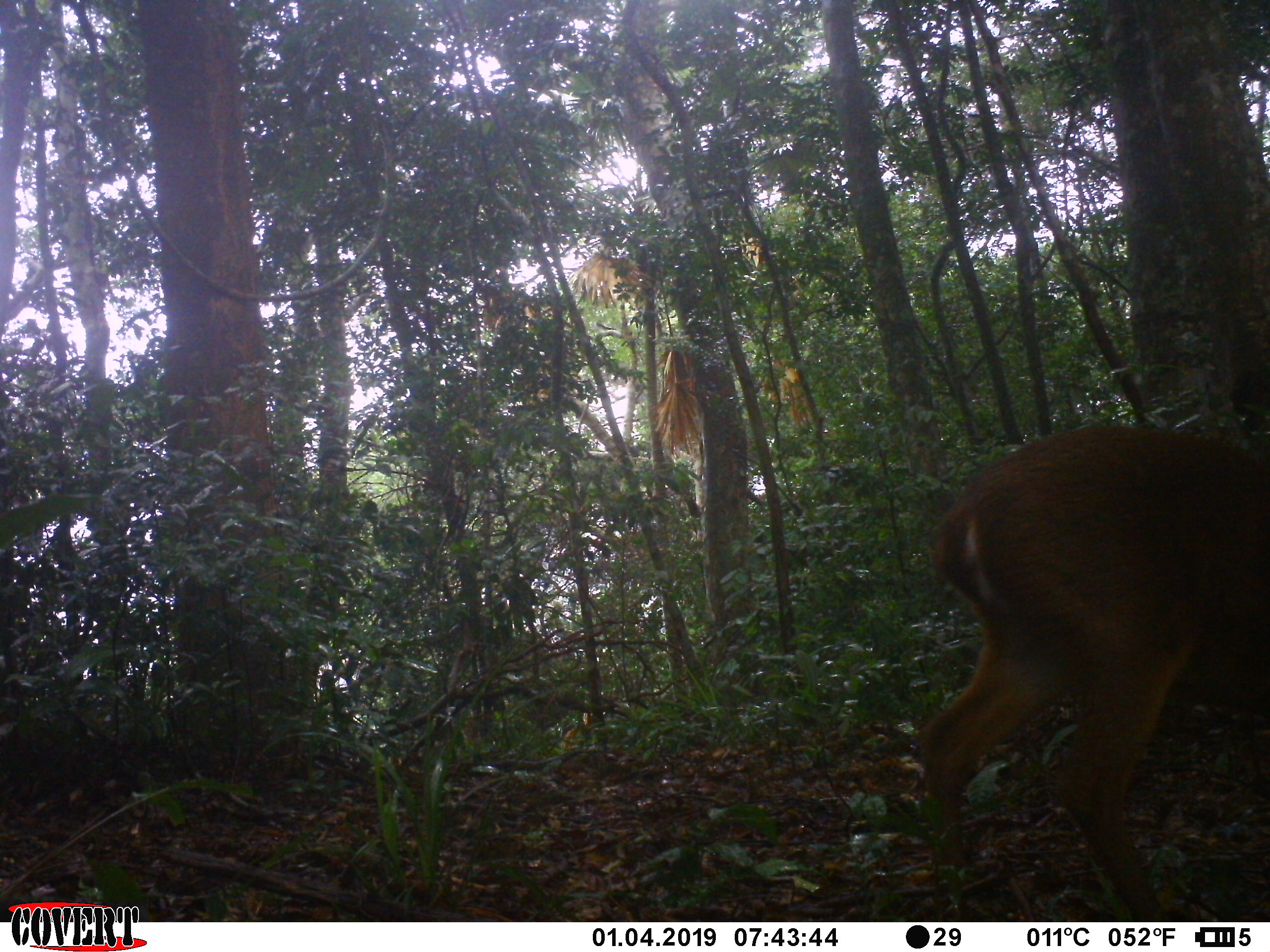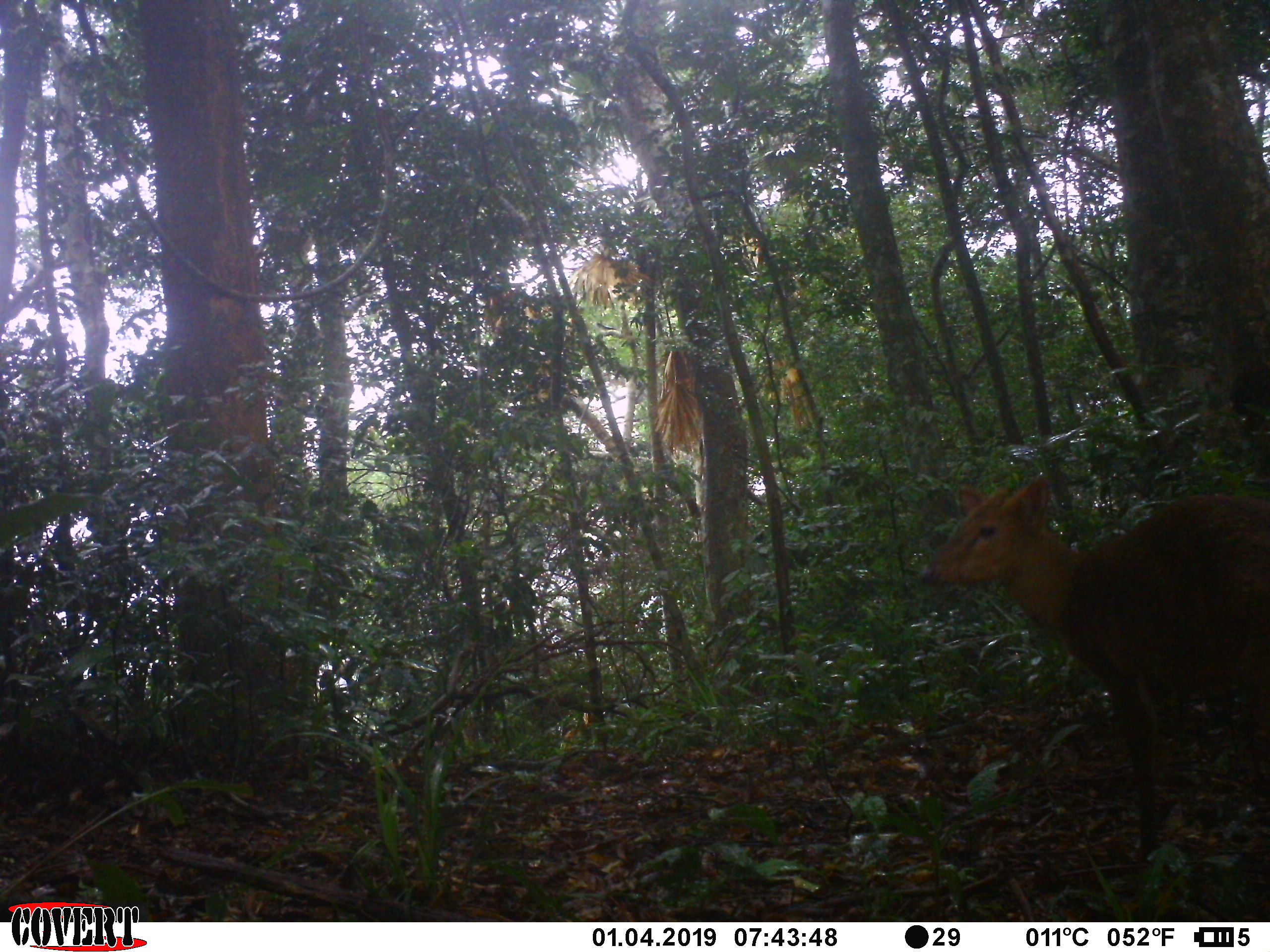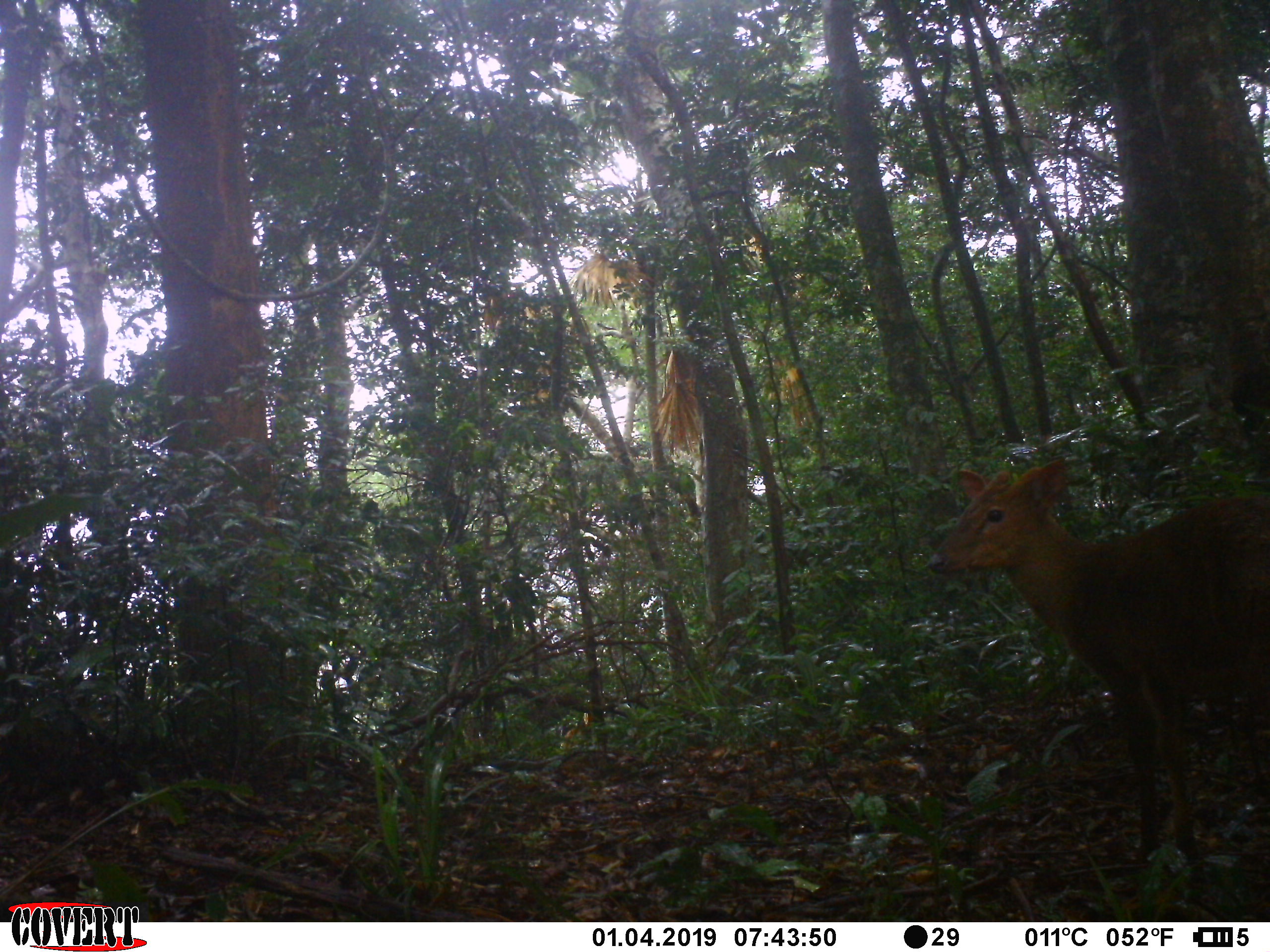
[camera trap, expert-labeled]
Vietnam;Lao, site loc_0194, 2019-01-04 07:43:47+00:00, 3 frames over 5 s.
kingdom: Animalia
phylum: Chordata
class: Mammalia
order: Artiodactyla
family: Cervidae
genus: Muntiacus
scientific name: Muntiacus rooseveltorum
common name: roosevelt's muntjac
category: roosevelts muntjac group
Roosevelts muntjac group (roosevelt's muntjac) (Muntiacus rooseveltorum). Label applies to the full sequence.